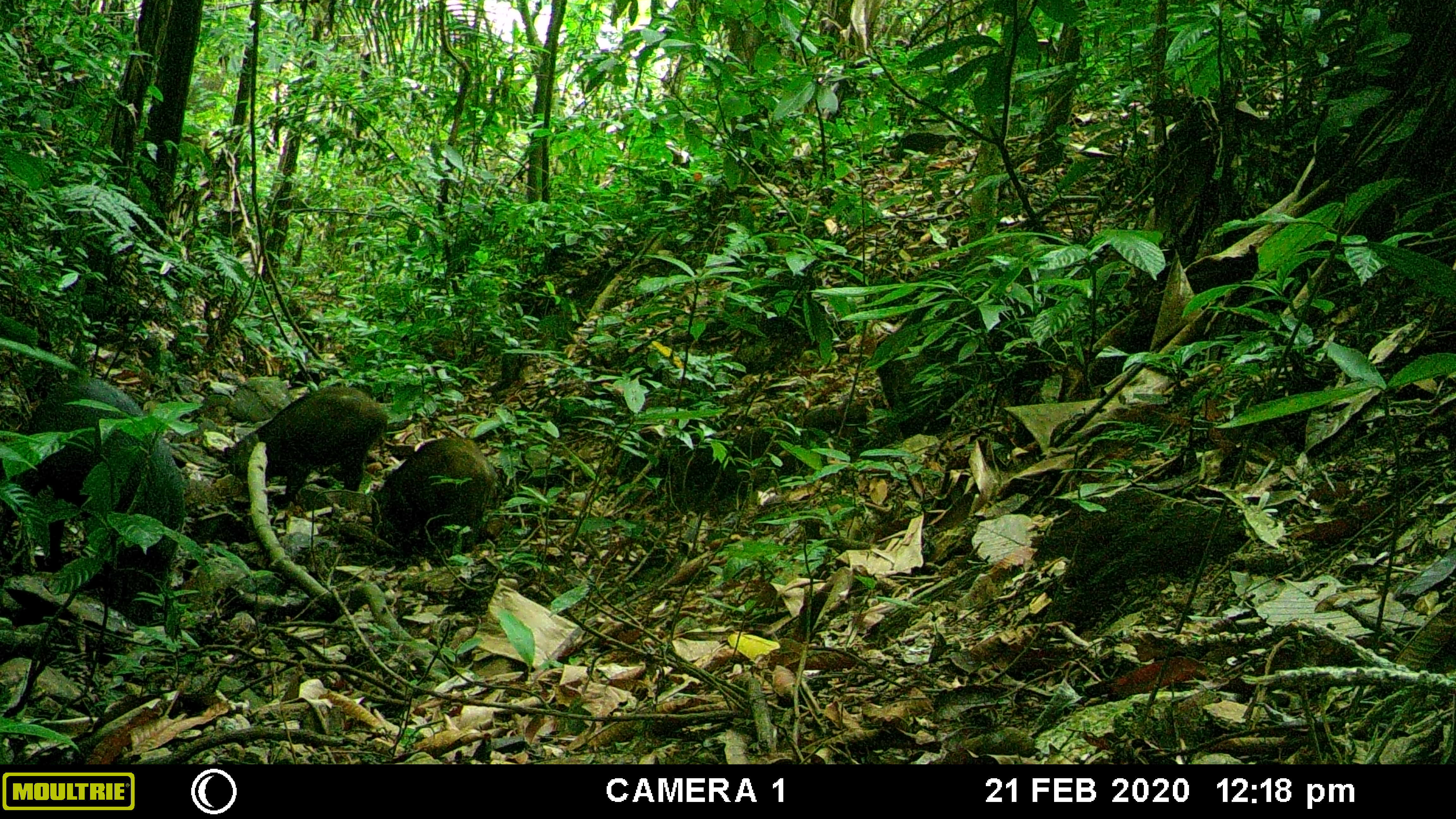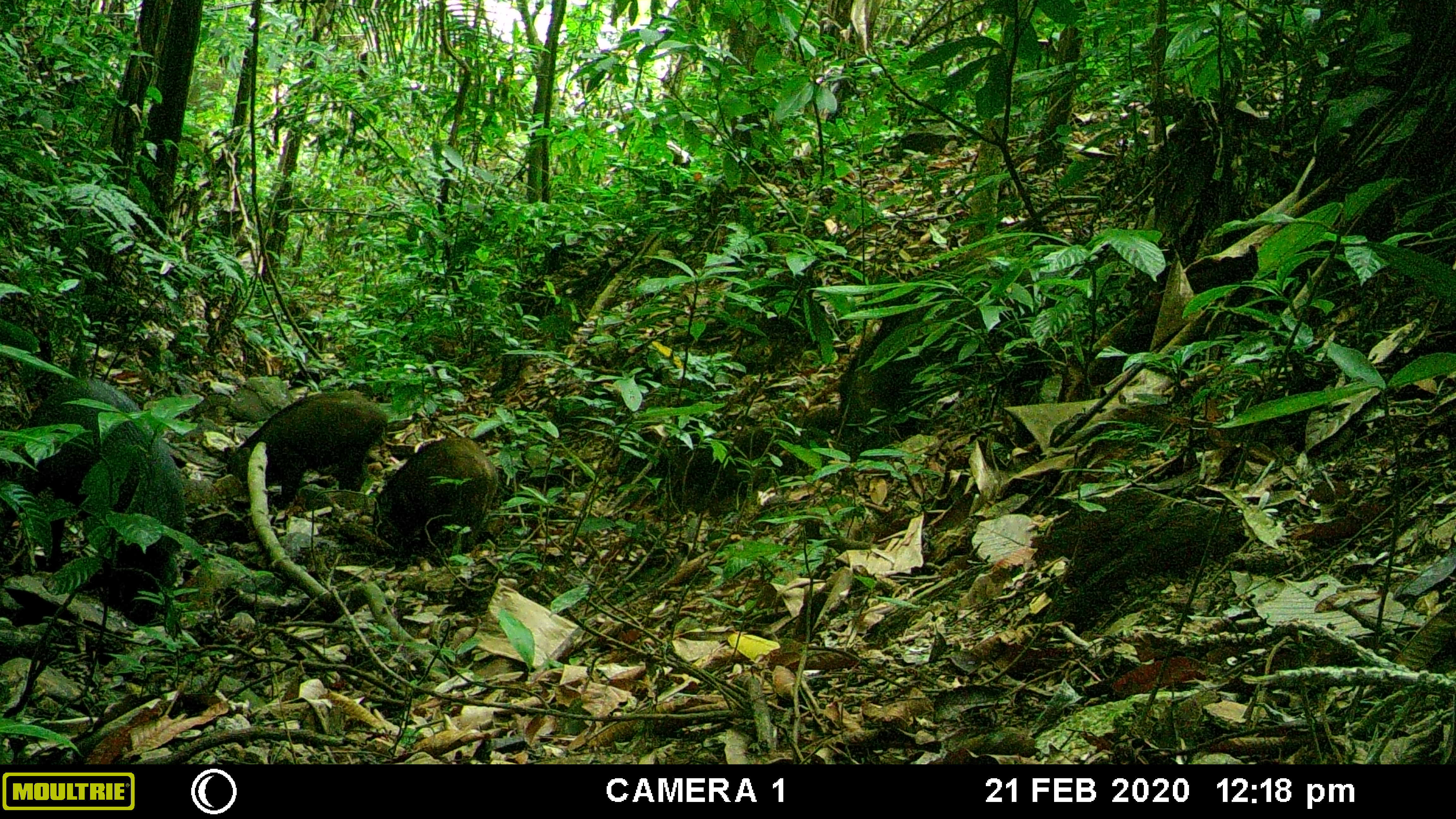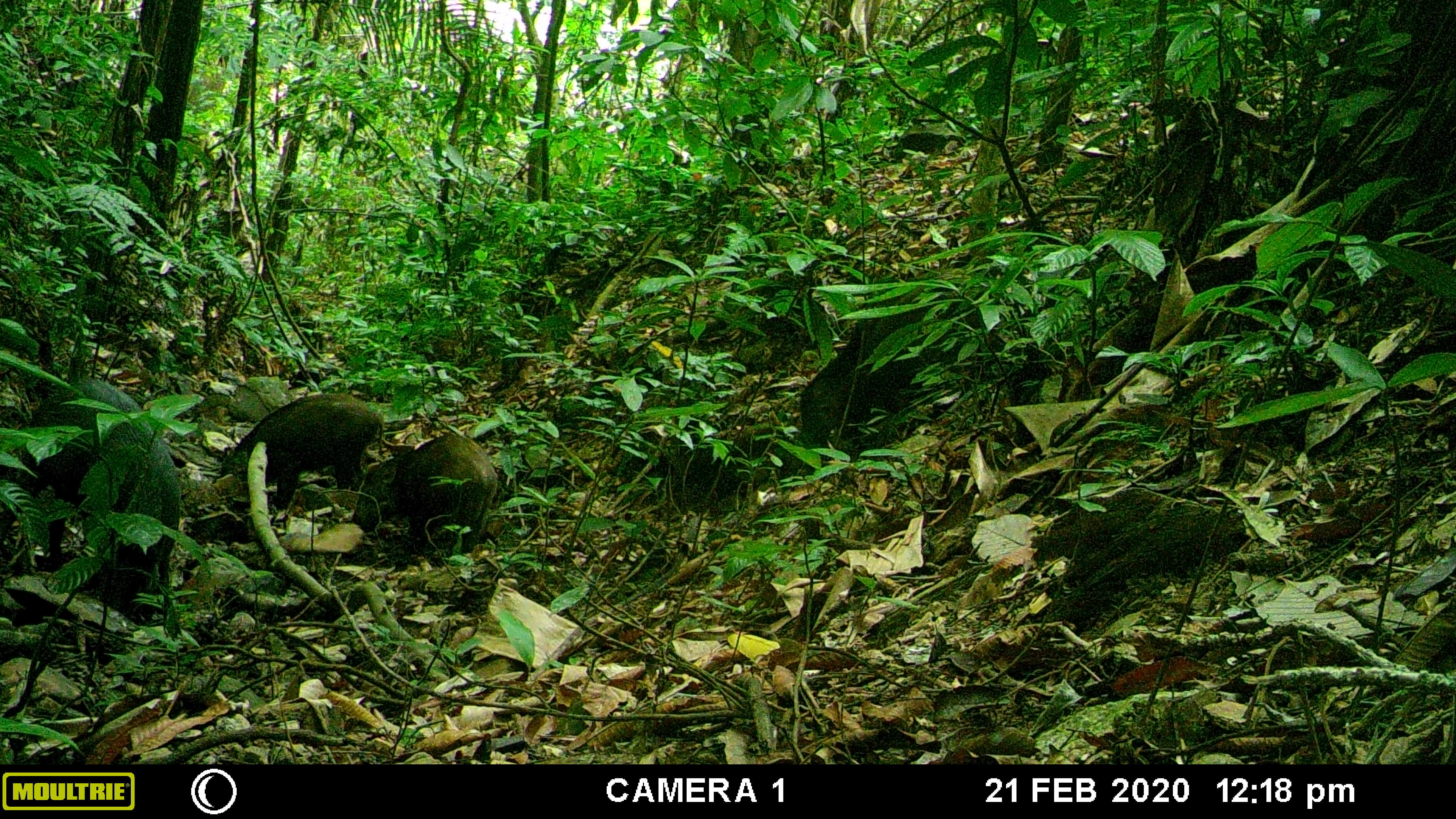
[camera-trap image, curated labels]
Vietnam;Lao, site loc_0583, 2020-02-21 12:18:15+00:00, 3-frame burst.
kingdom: Animalia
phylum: Chordata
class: Mammalia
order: Artiodactyla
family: Suidae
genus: Sus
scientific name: Sus scrofa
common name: eurasian wild pig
Eurasian wild pig (Sus scrofa). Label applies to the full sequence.